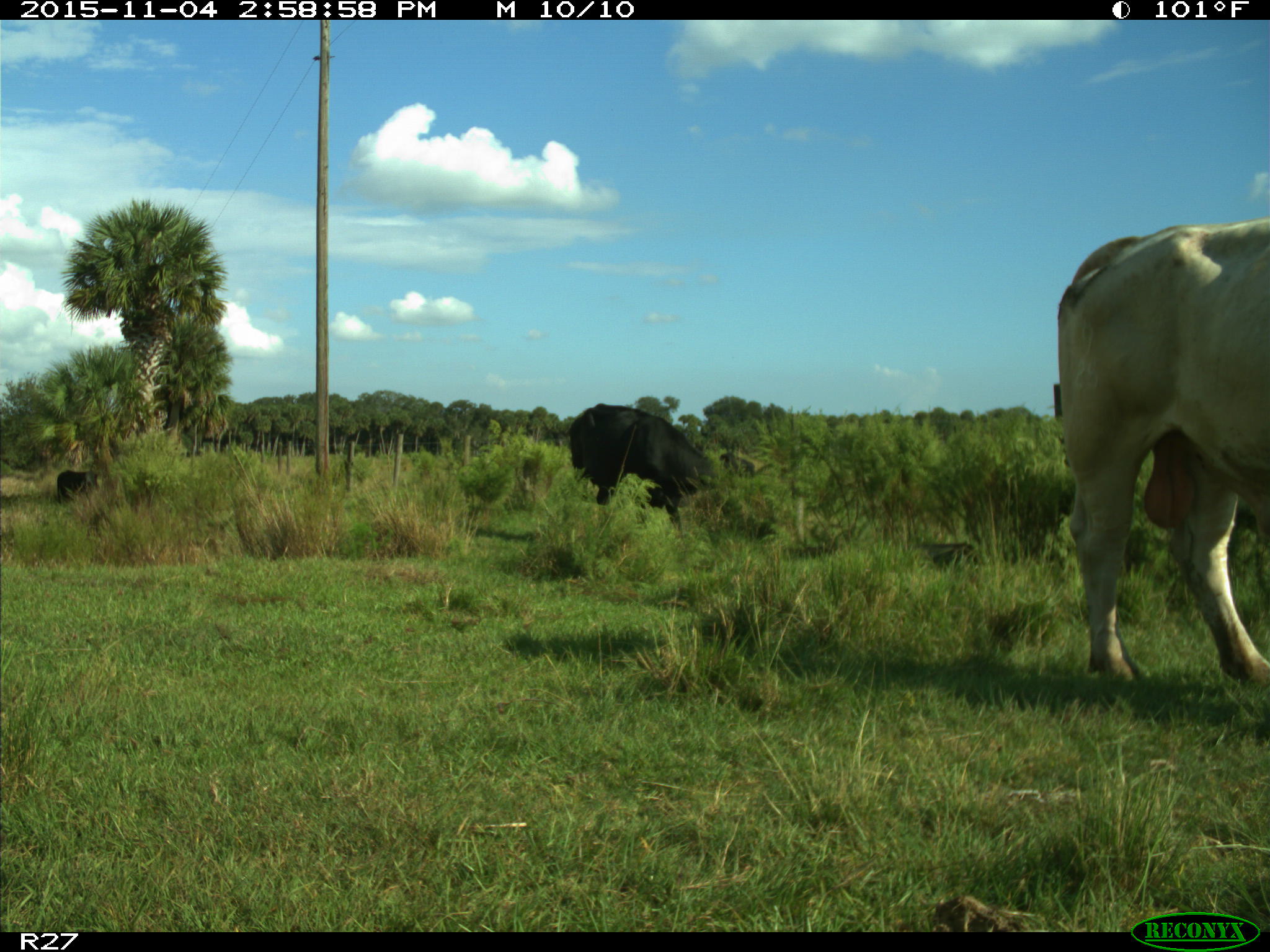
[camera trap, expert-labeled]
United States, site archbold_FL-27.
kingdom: Animalia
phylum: Chordata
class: Mammalia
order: Artiodactyla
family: Bovidae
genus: Bos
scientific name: Bos taurus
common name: domestic cow